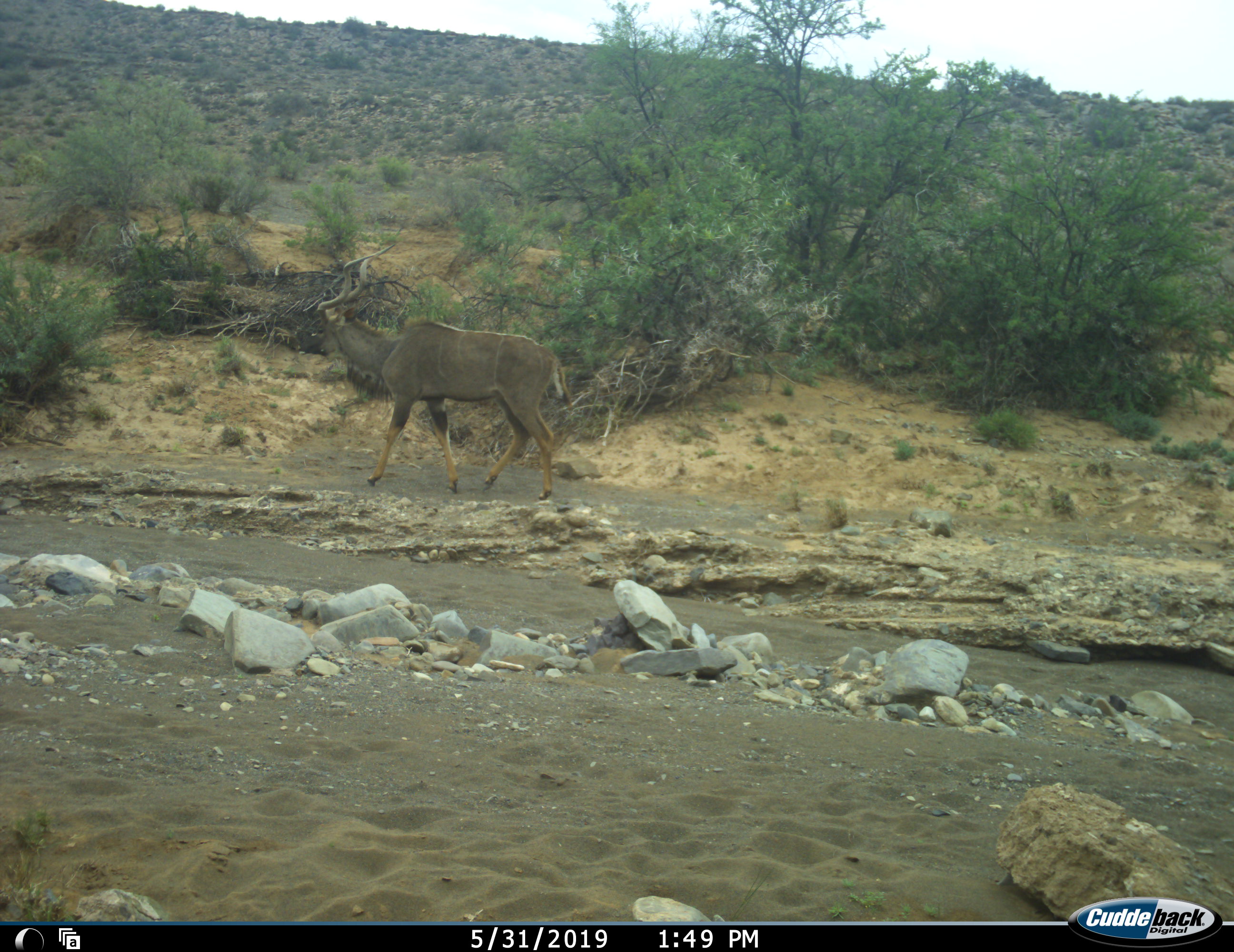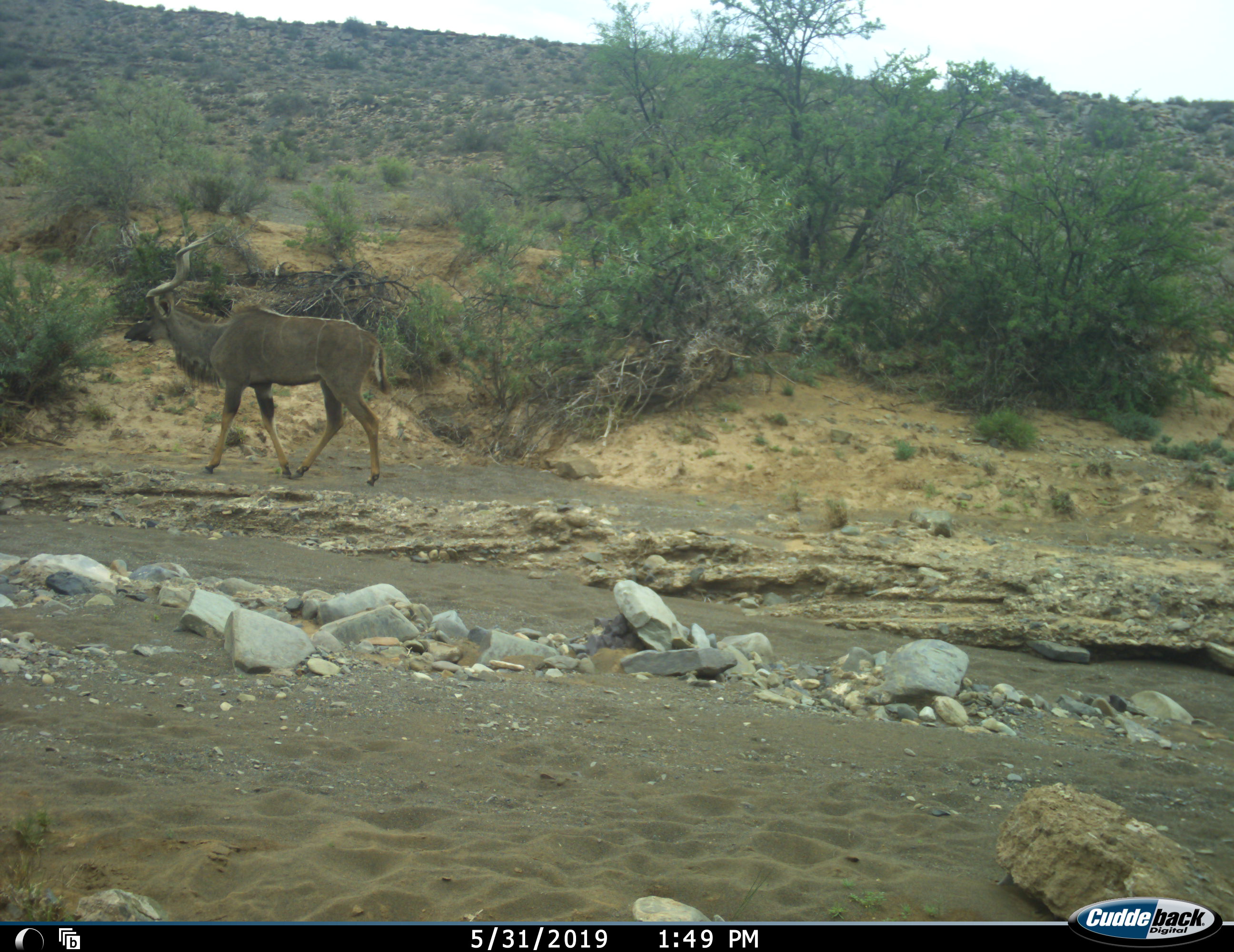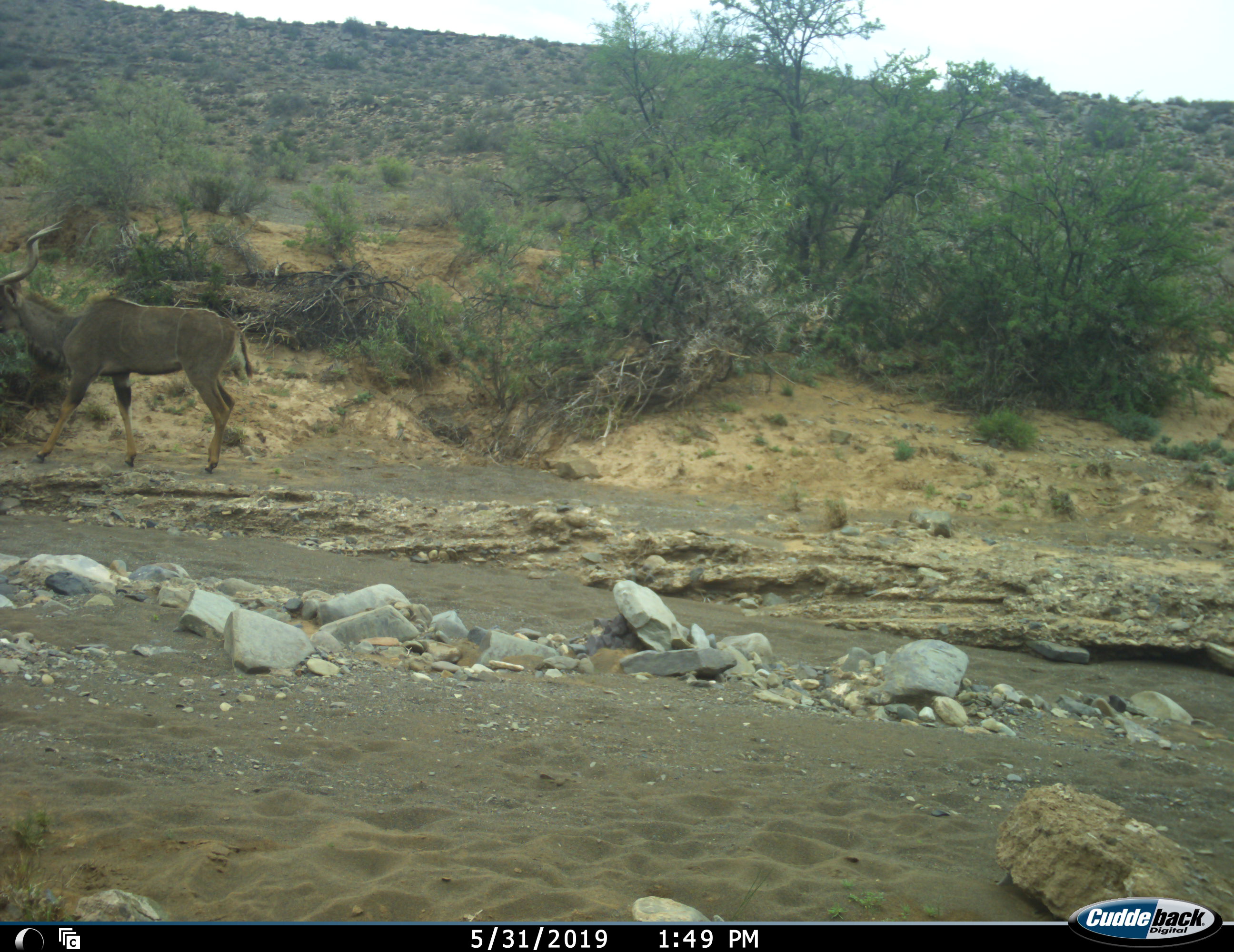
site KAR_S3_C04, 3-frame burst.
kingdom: Animalia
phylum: Chordata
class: Mammalia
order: Artiodactyla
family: Bovidae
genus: Tragelaphus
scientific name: Tragelaphus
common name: kudu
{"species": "kudu (Tragelaphus)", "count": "1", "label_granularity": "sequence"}